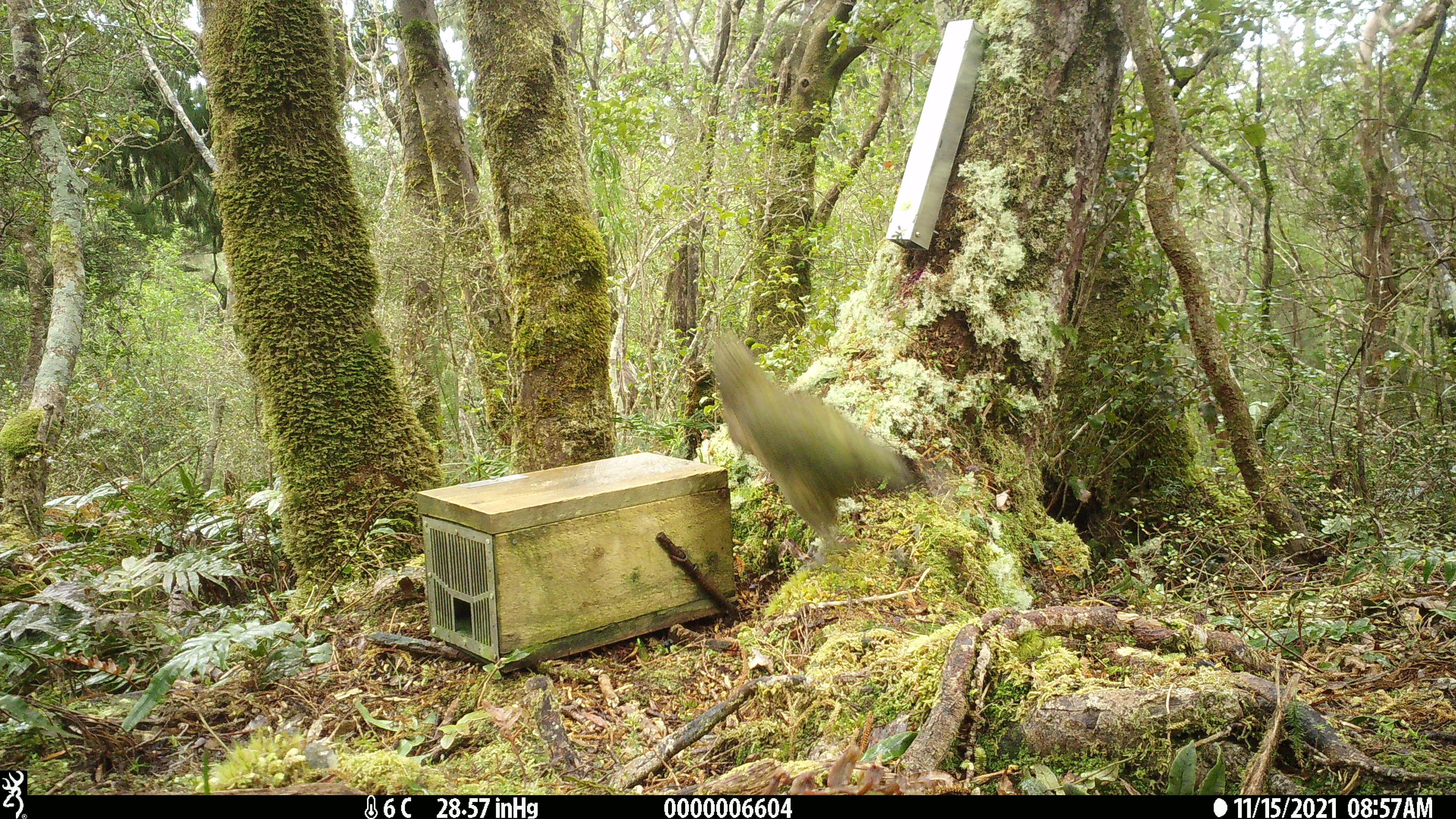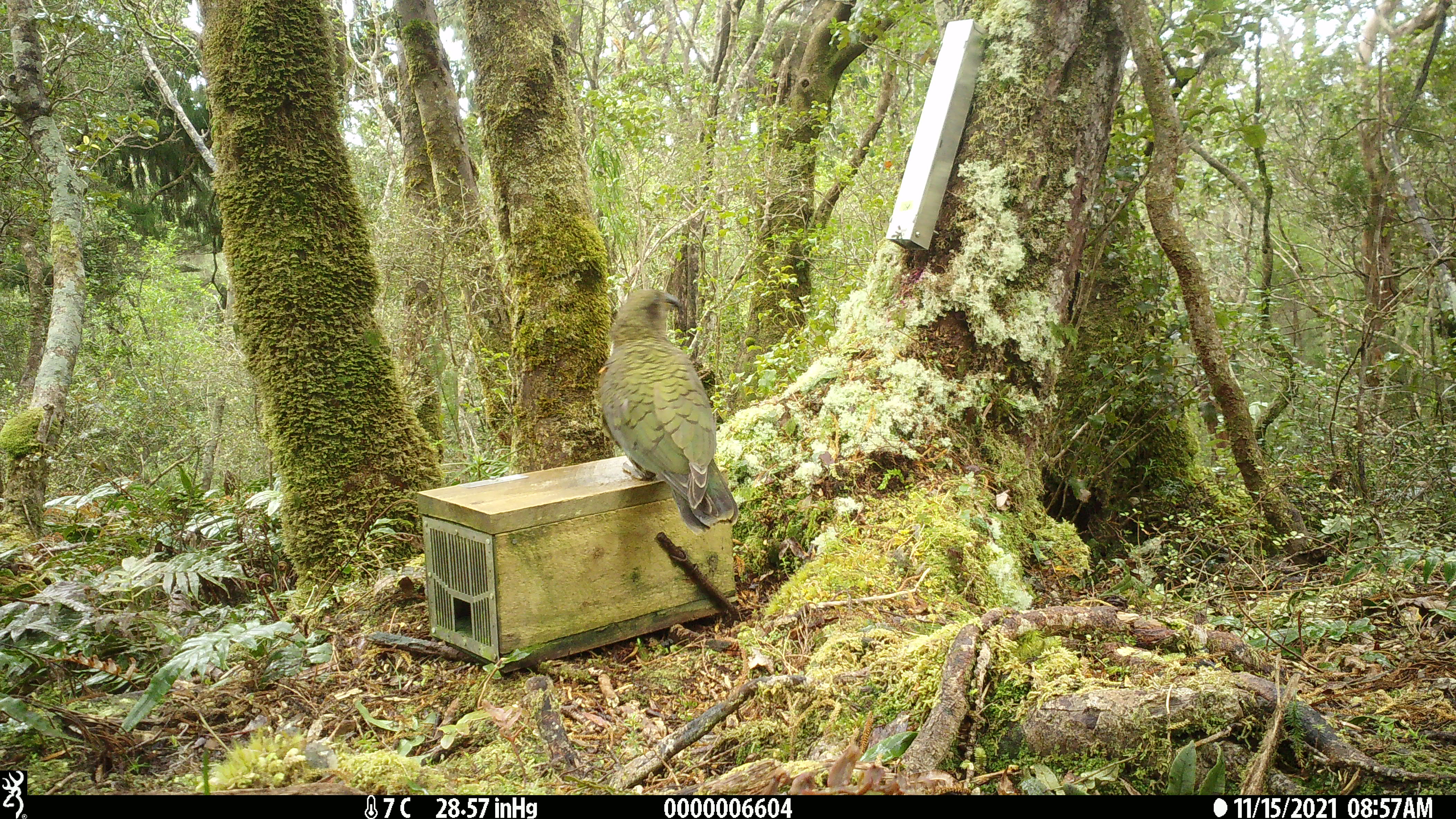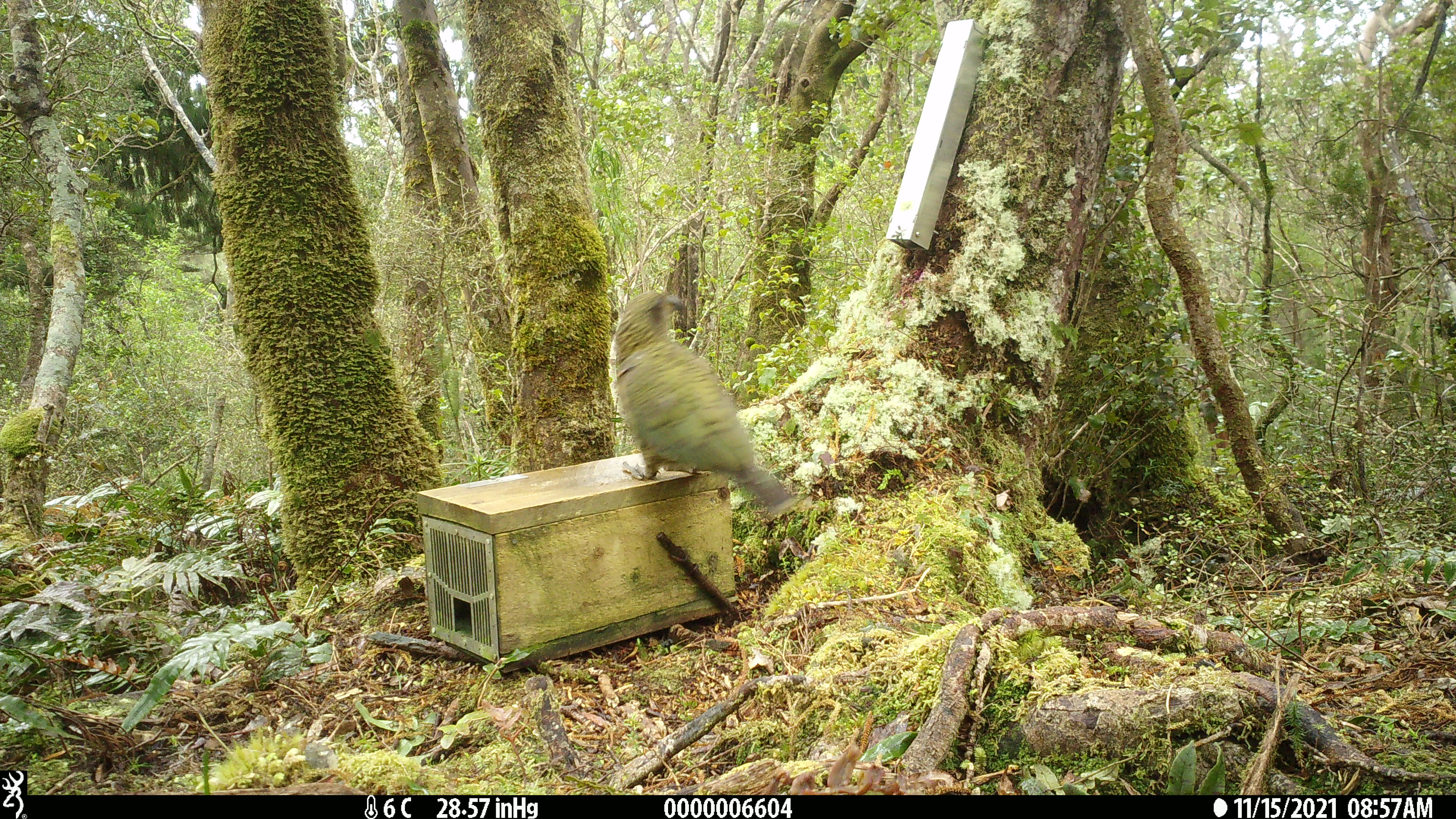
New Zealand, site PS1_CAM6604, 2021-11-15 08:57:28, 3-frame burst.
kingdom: Animalia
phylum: Chordata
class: Aves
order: Psittaciformes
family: Strigopidae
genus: Nestor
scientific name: Nestor notabilis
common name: kea